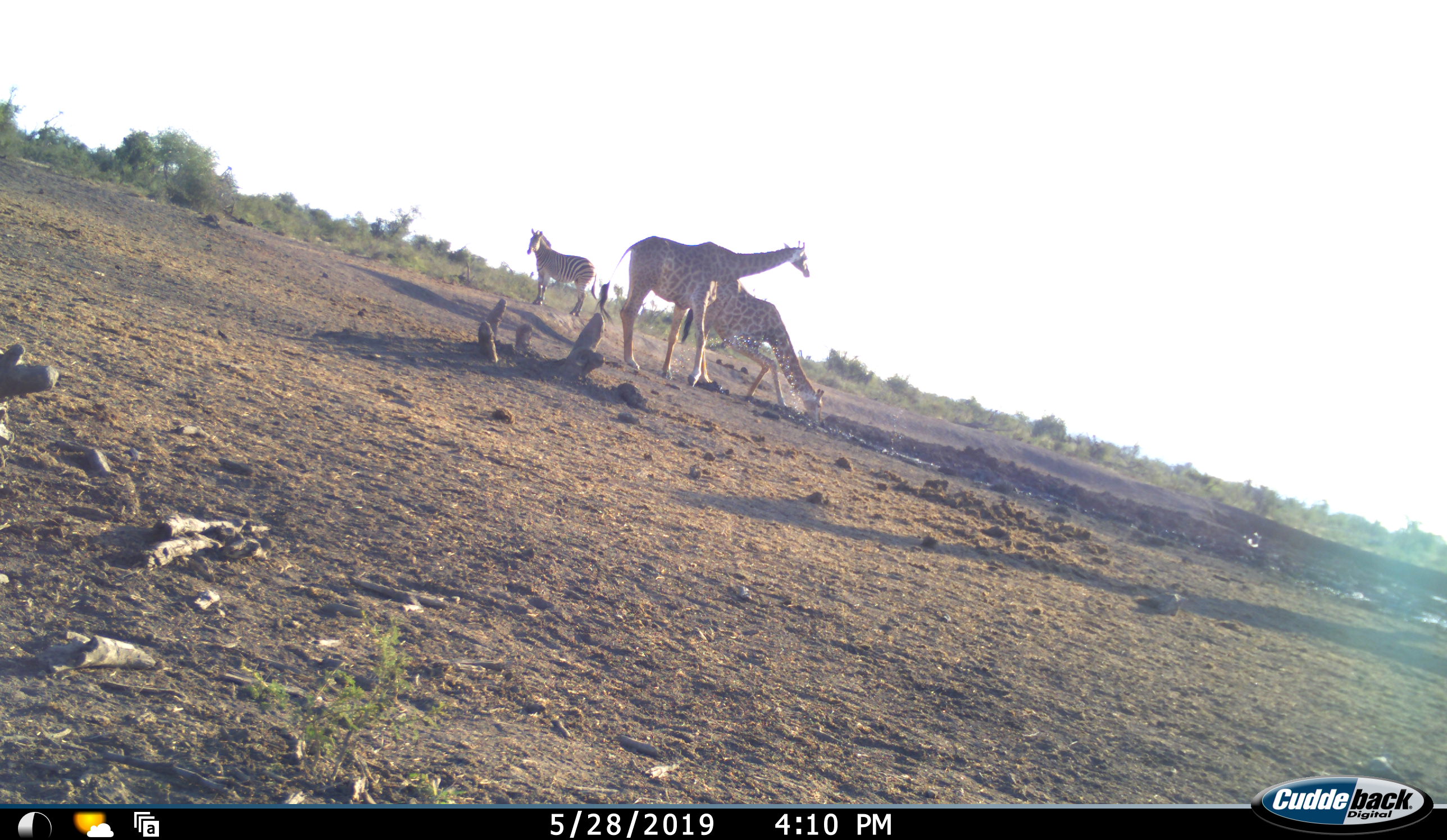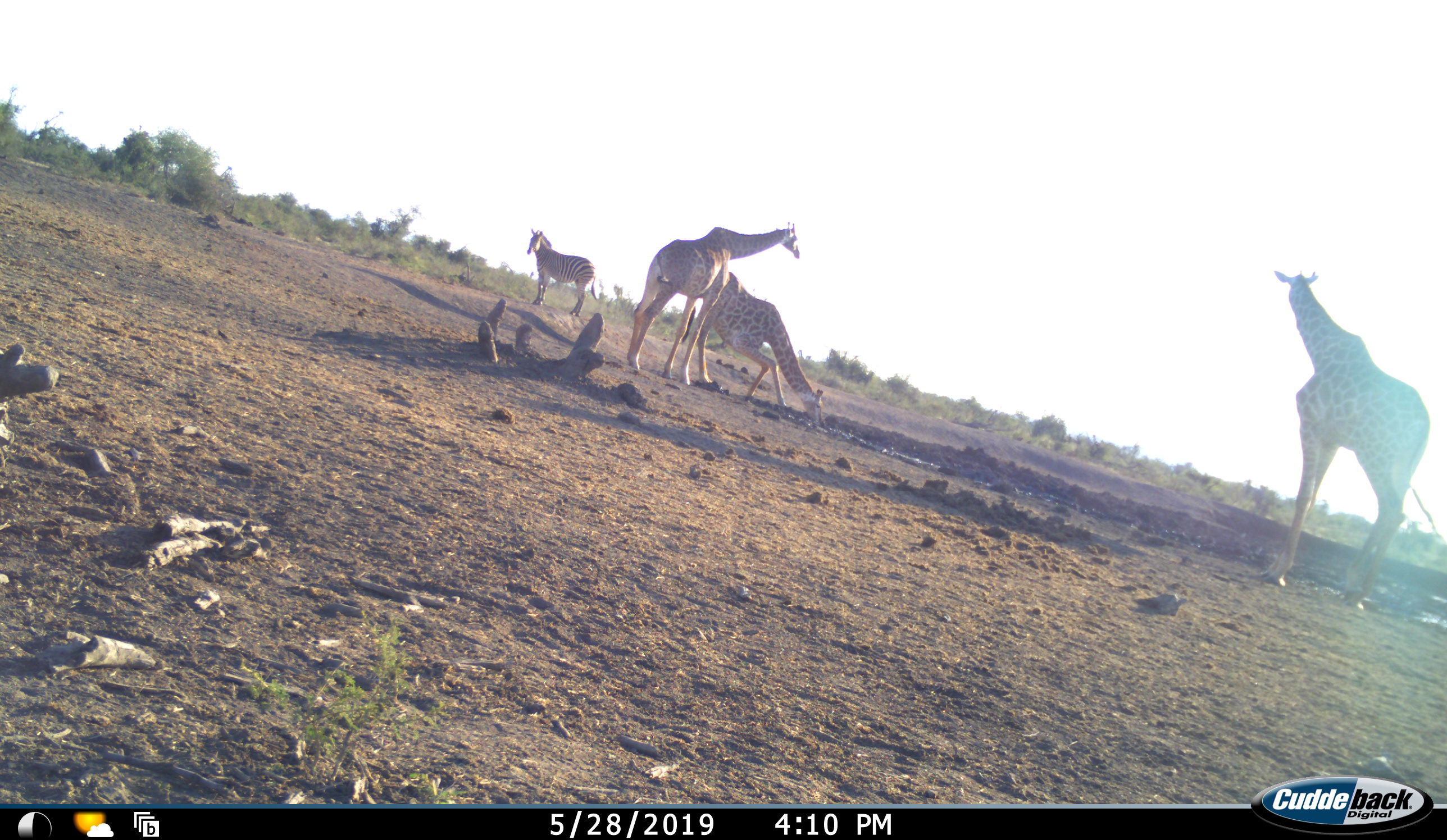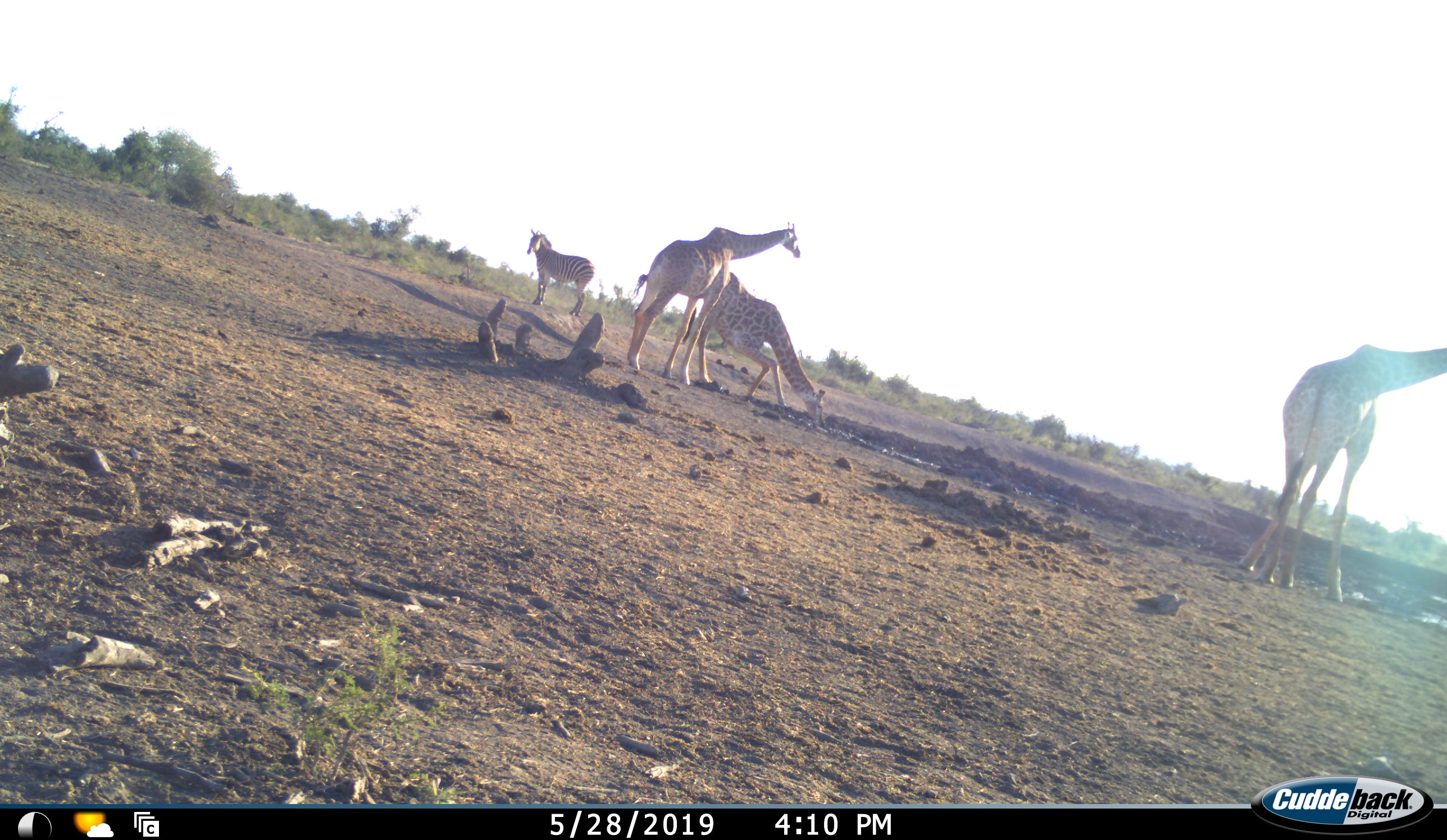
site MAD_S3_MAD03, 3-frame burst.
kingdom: Animalia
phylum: Chordata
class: Mammalia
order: Artiodactyla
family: Giraffidae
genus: Giraffa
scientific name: Giraffa camelopardalis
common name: giraffe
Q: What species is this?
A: Giraffe (Giraffa camelopardalis).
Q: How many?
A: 3.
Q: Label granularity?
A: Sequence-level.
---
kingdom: Animalia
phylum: Chordata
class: Mammalia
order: Perissodactyla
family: Equidae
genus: Equus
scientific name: Equus quagga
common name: plains zebra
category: zebraplains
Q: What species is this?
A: Zebraplains (plains zebra) (Equus quagga).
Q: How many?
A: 1.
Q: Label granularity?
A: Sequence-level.